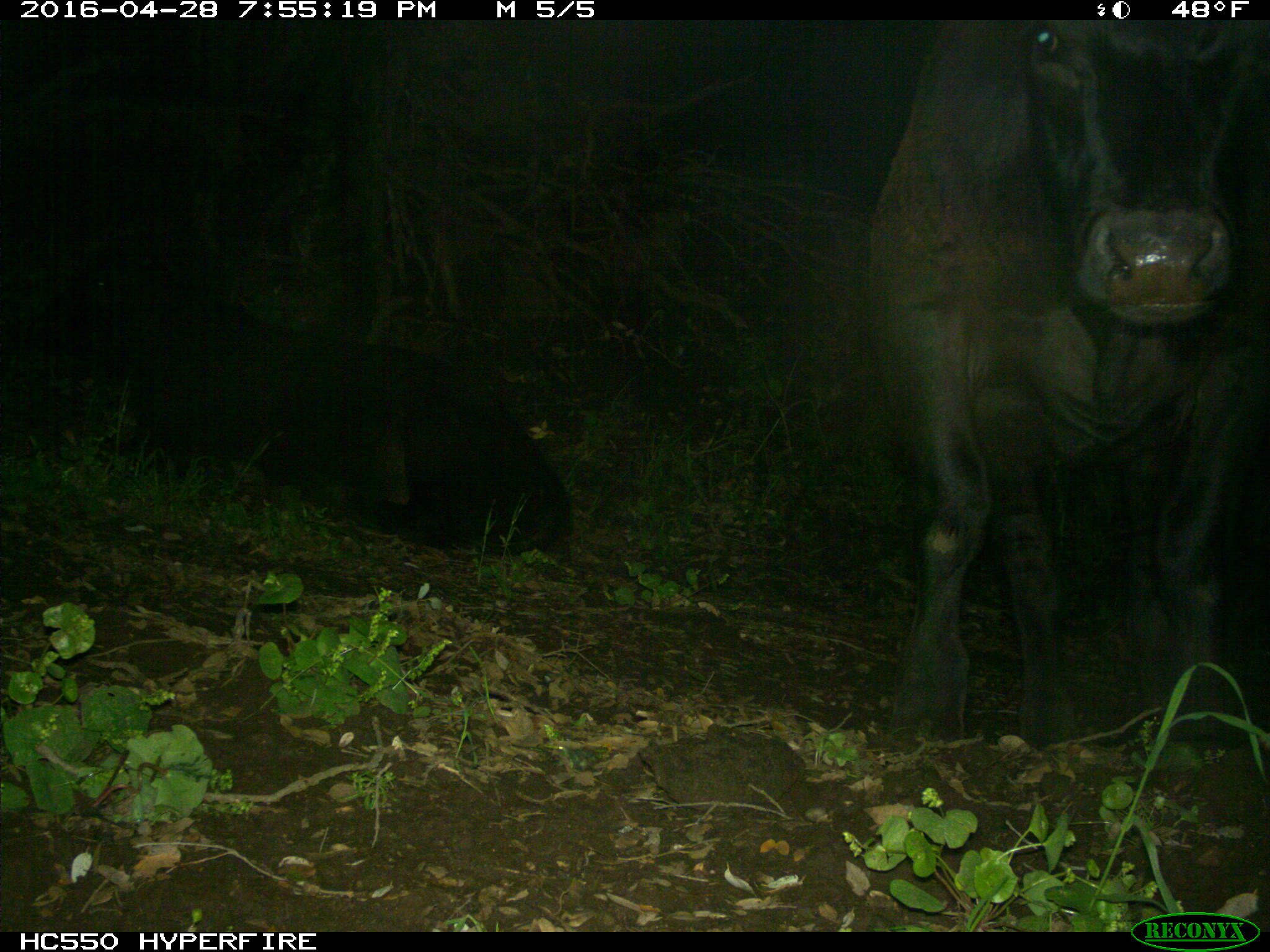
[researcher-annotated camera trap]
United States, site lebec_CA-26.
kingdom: Animalia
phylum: Chordata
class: Mammalia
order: Artiodactyla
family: Bovidae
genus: Bos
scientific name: Bos taurus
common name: domestic cow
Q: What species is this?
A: Bos taurus (domestic cow).